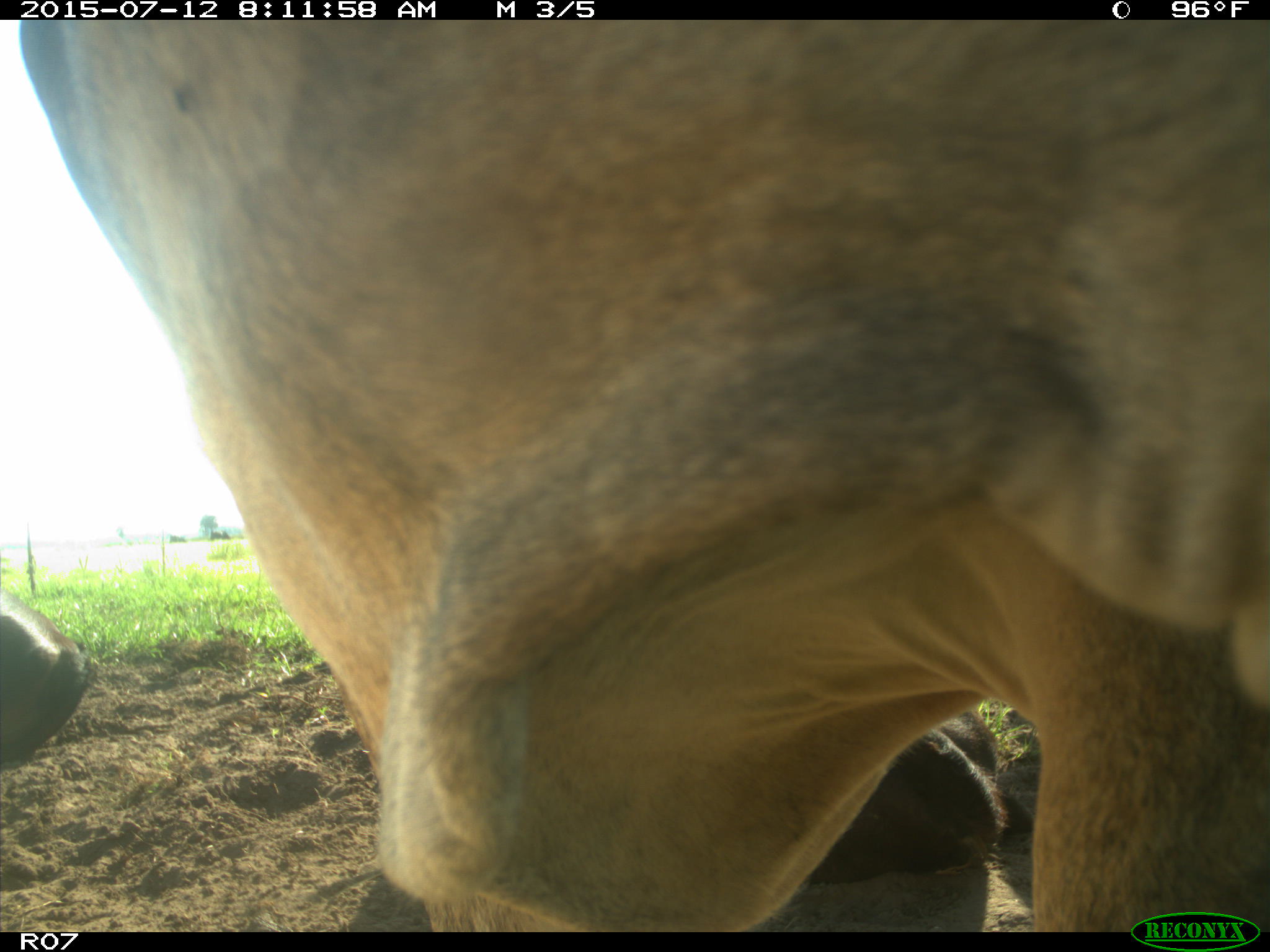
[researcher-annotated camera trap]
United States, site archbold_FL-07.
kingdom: Animalia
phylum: Chordata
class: Mammalia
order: Artiodactyla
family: Bovidae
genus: Bos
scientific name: Bos taurus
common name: domestic cow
Bos taurus (domestic cow).